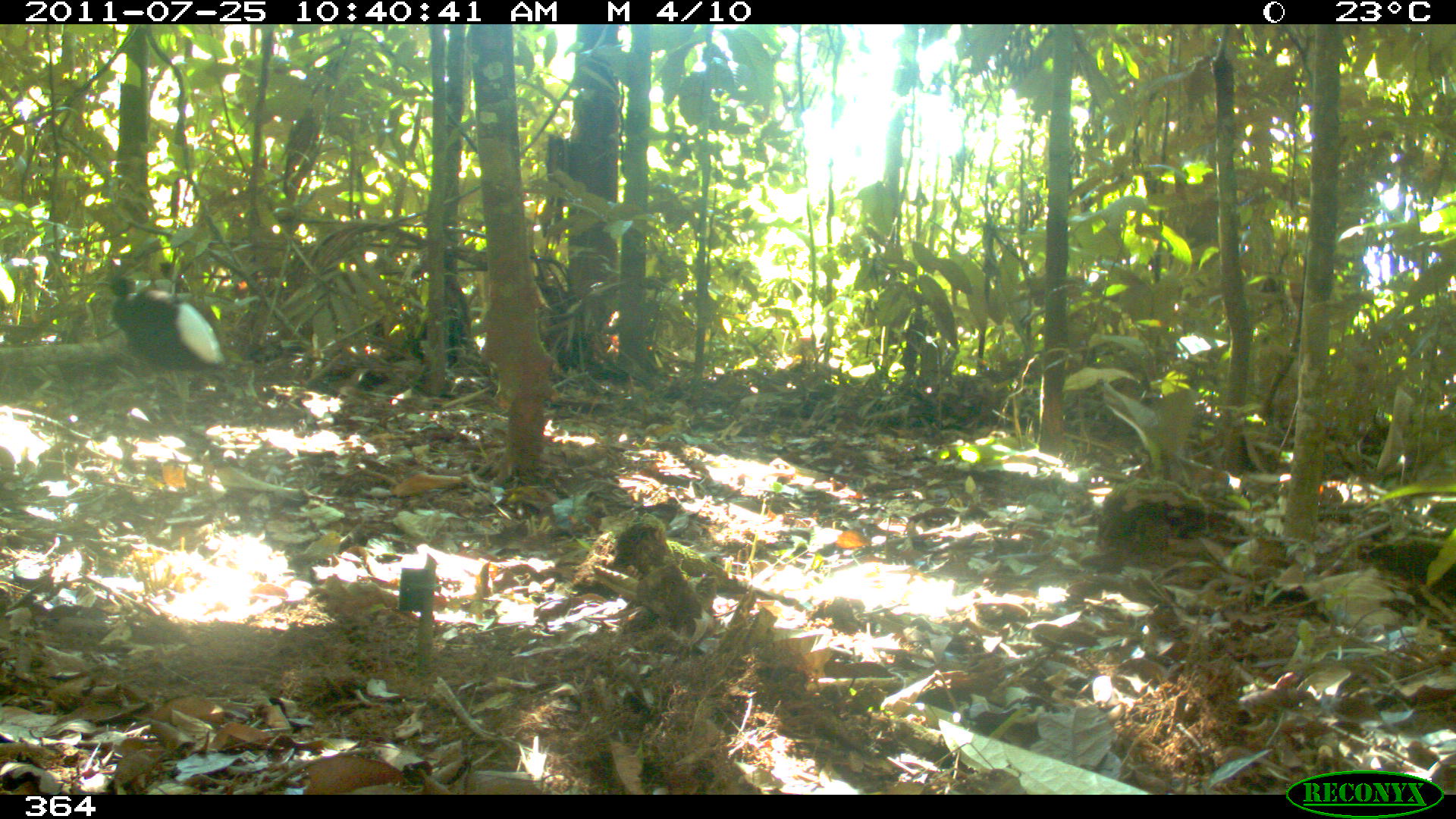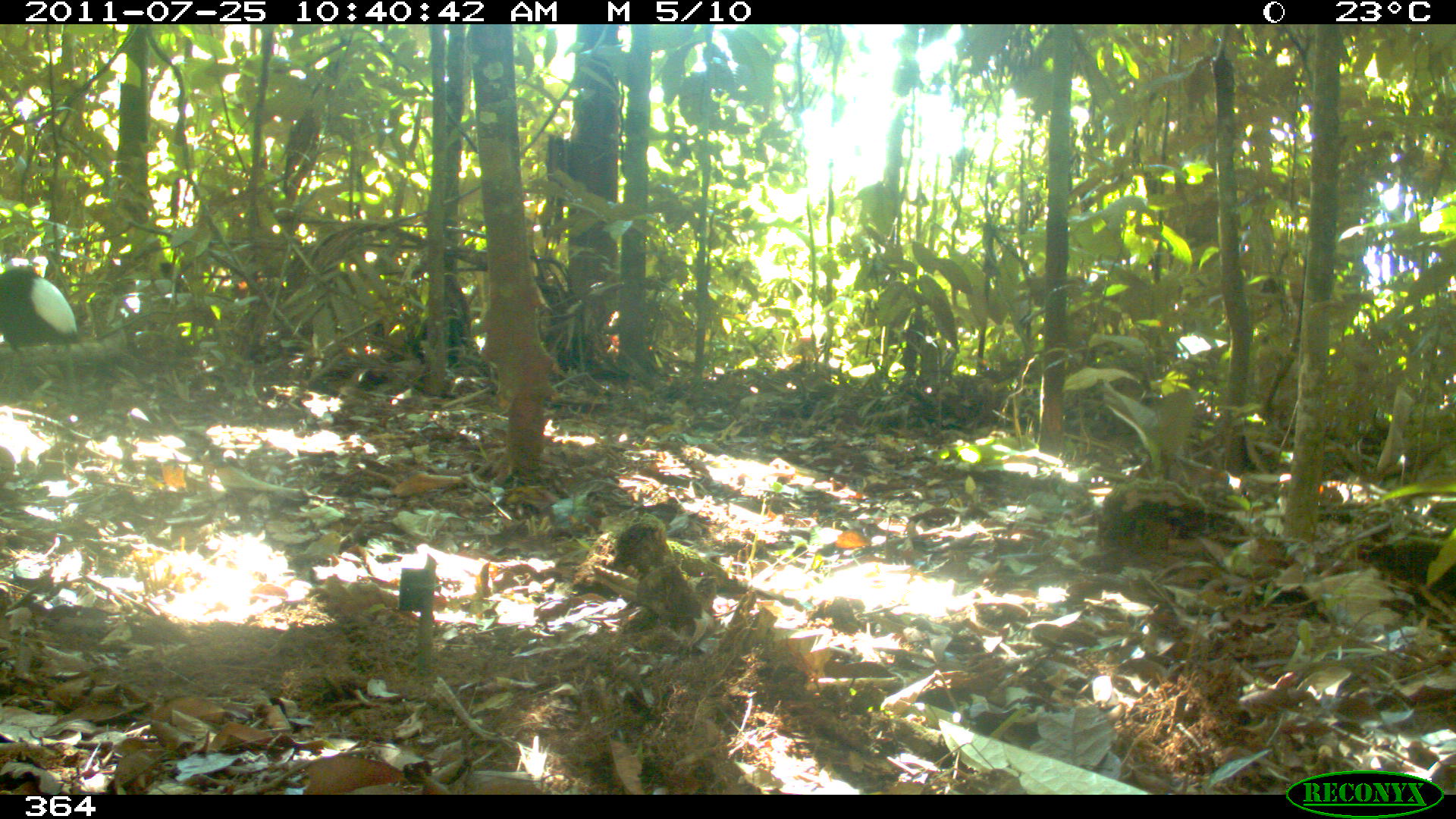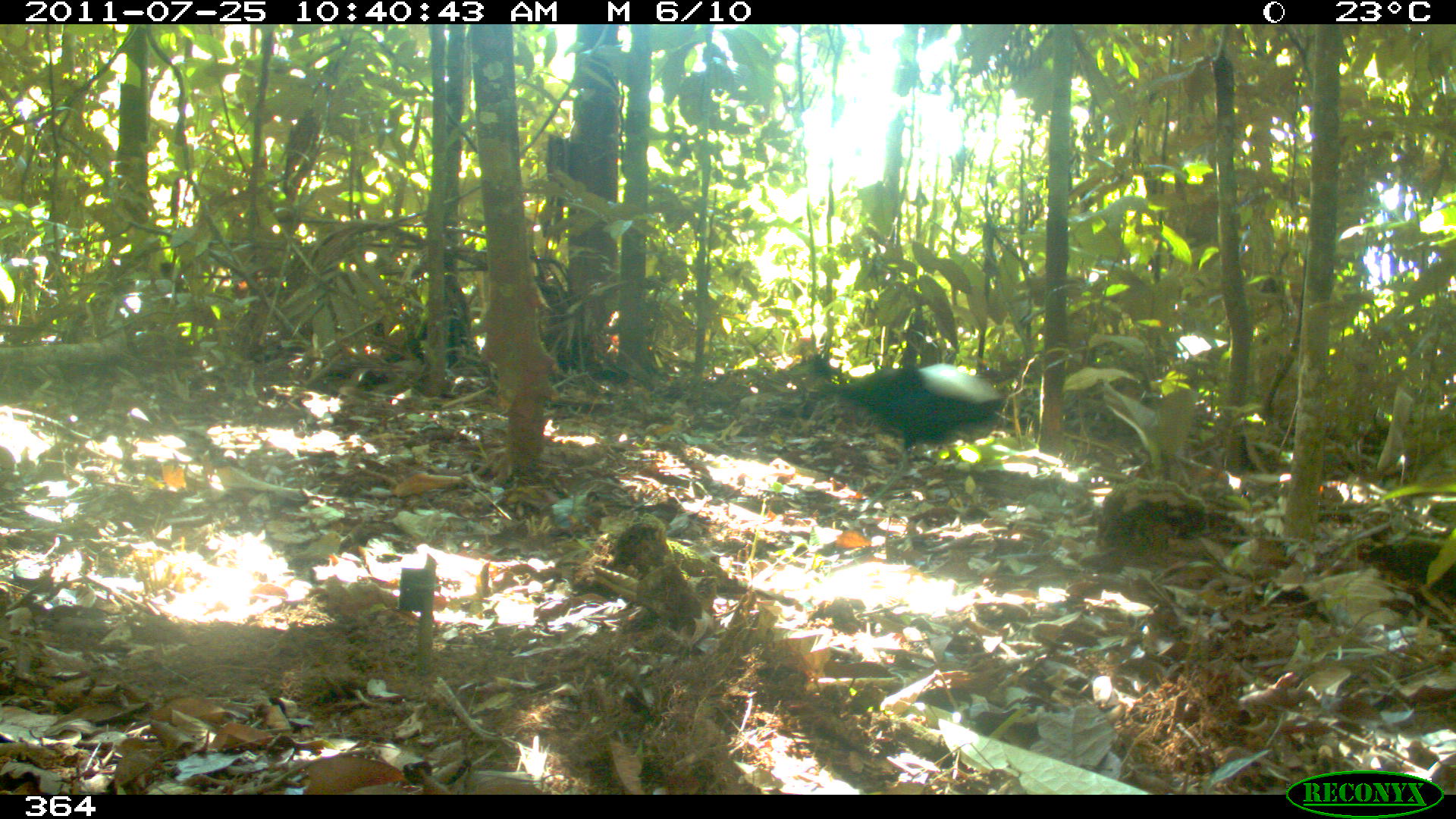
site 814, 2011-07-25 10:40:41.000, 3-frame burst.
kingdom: Animalia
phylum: Chordata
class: Aves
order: Gruiformes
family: Psophiidae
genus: Psophia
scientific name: Psophia leucoptera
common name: pale-winged trumpeter